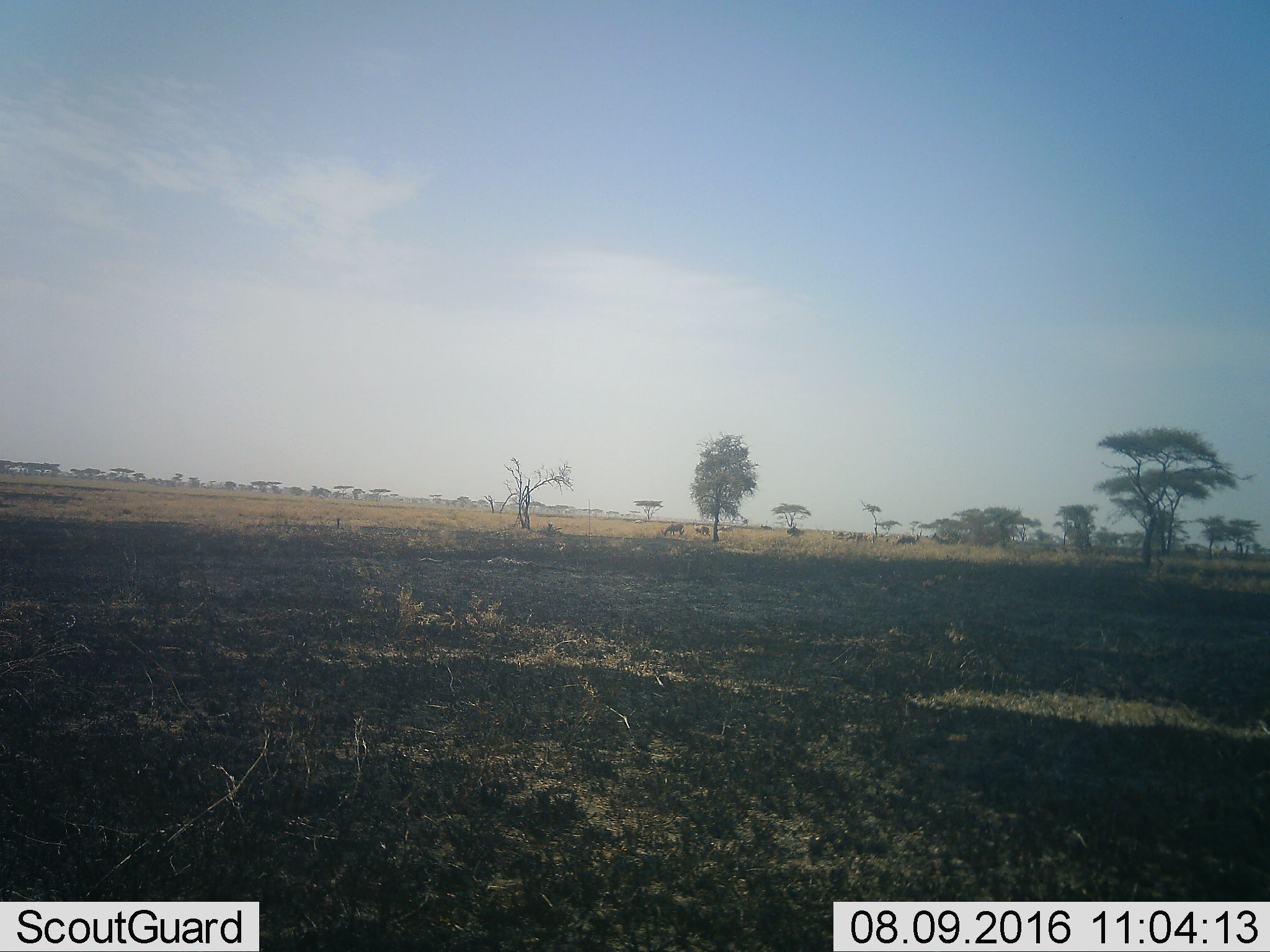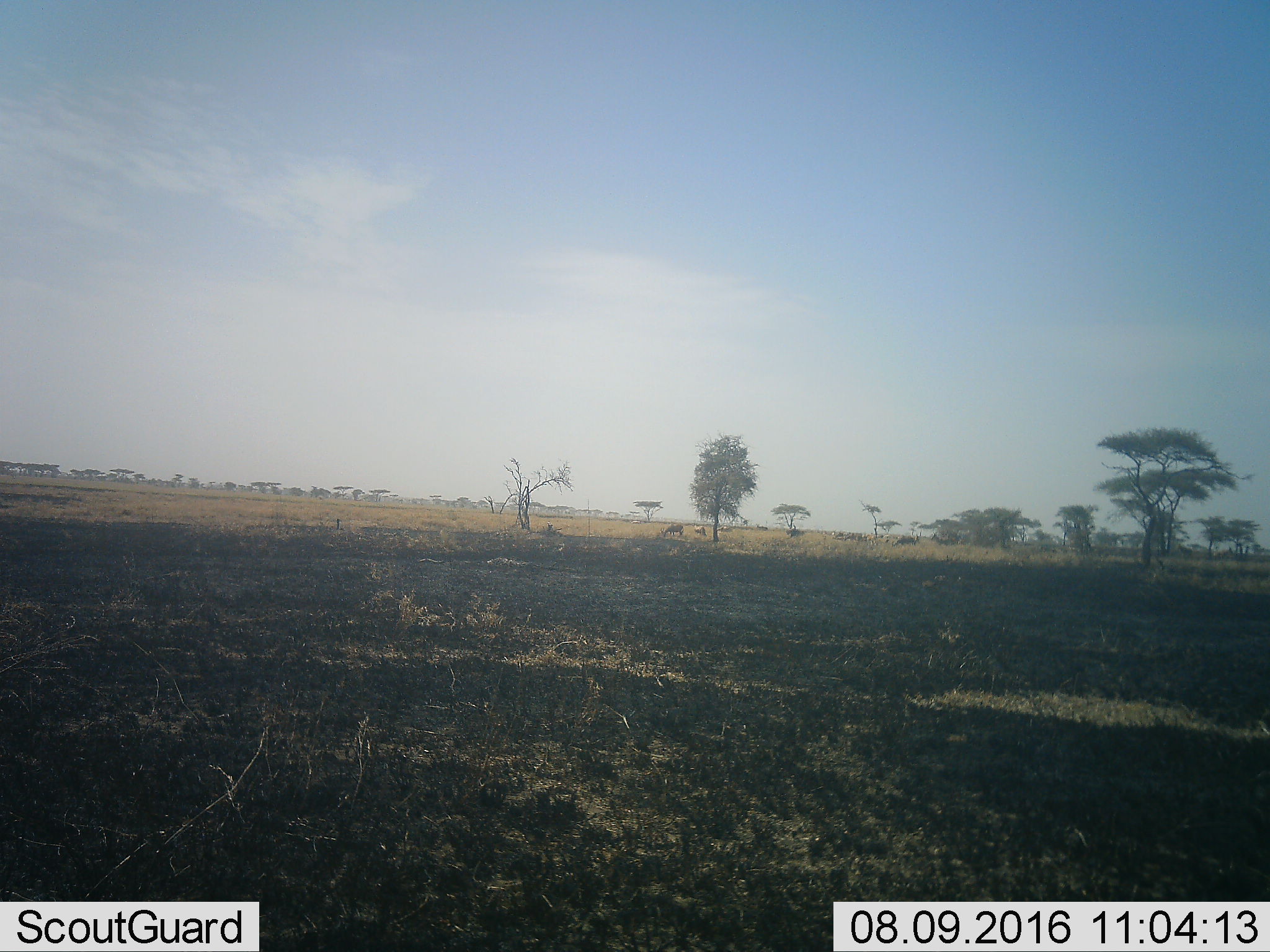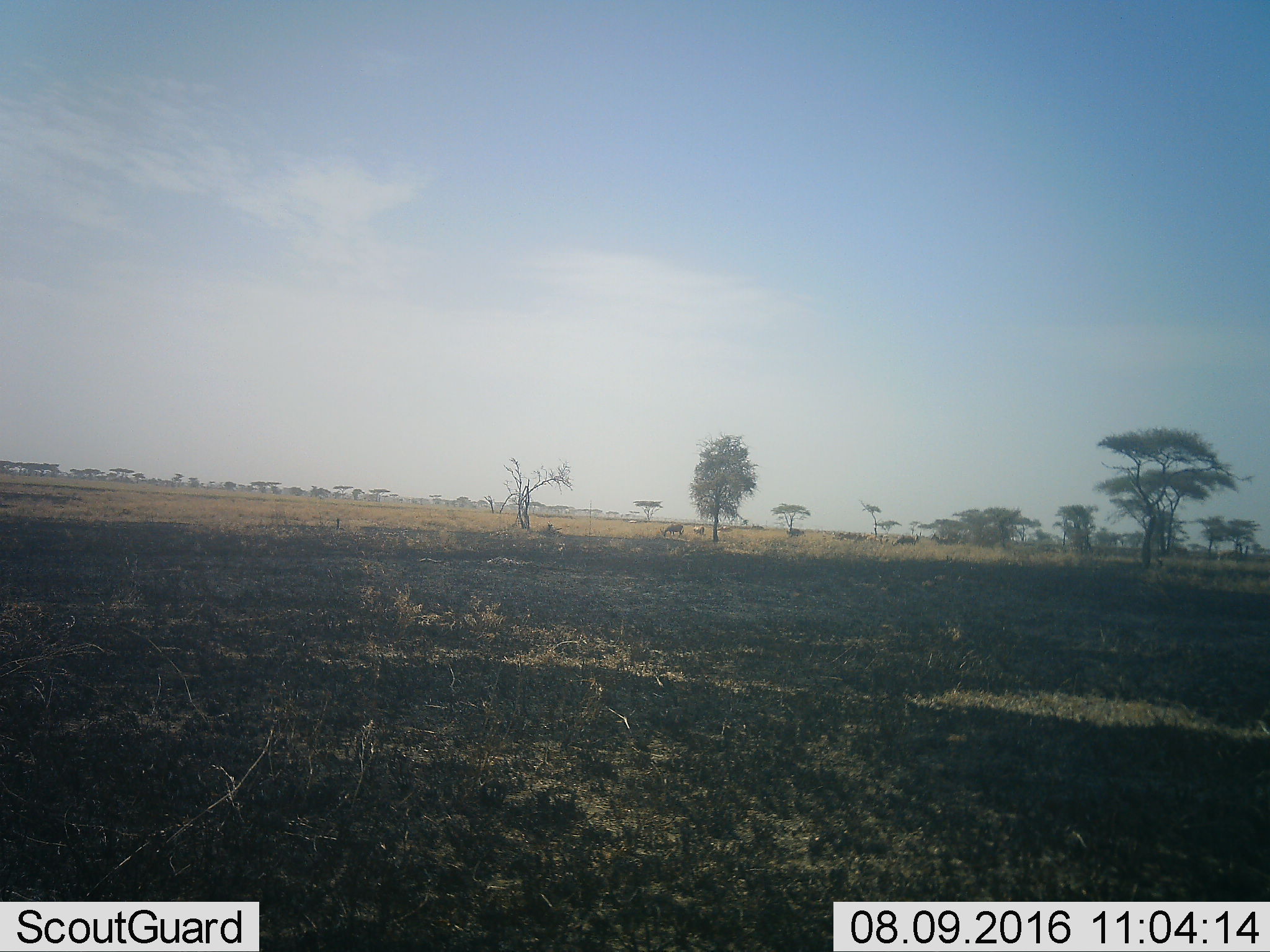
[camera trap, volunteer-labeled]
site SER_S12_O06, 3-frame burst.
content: unidentified animal